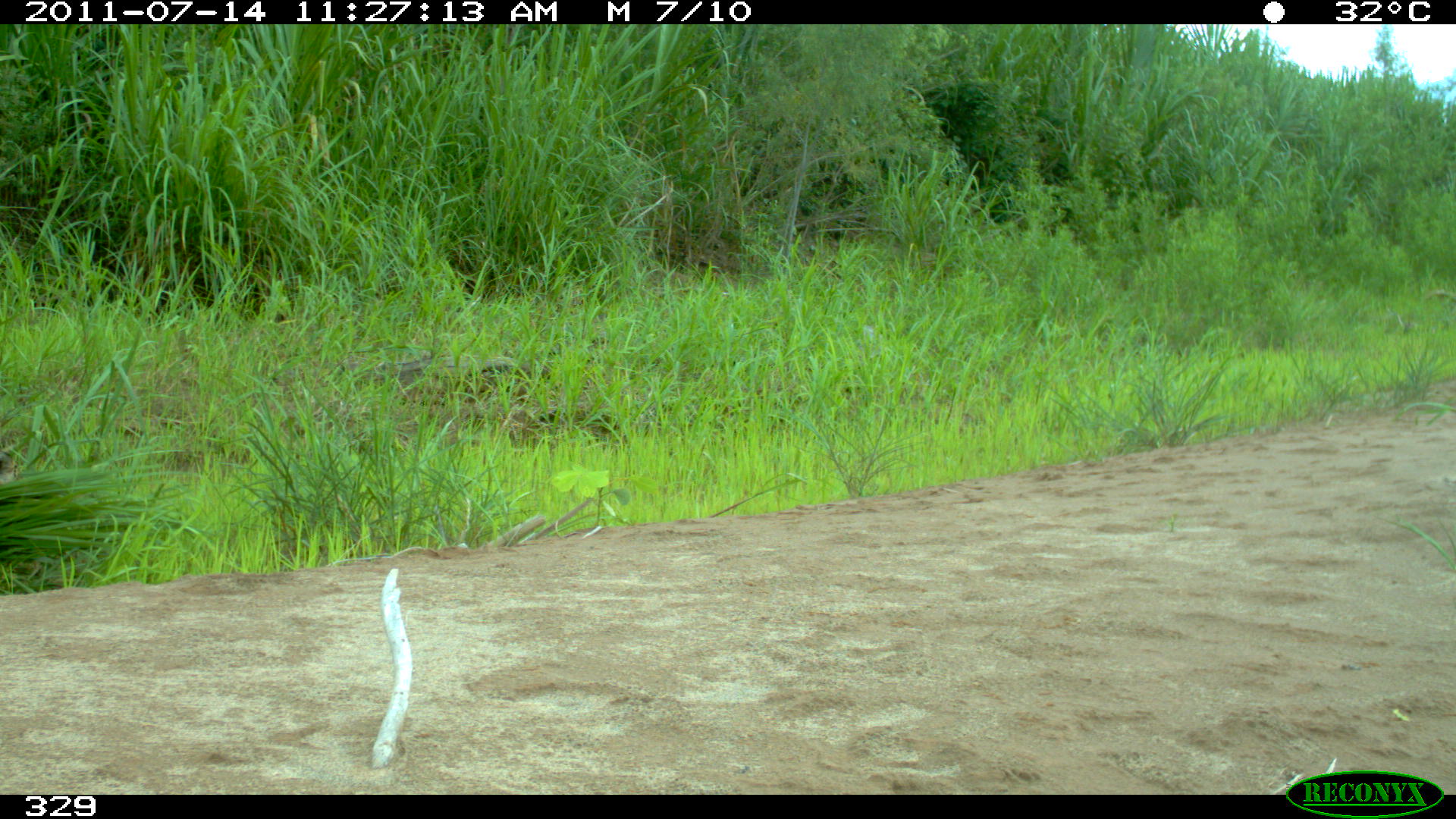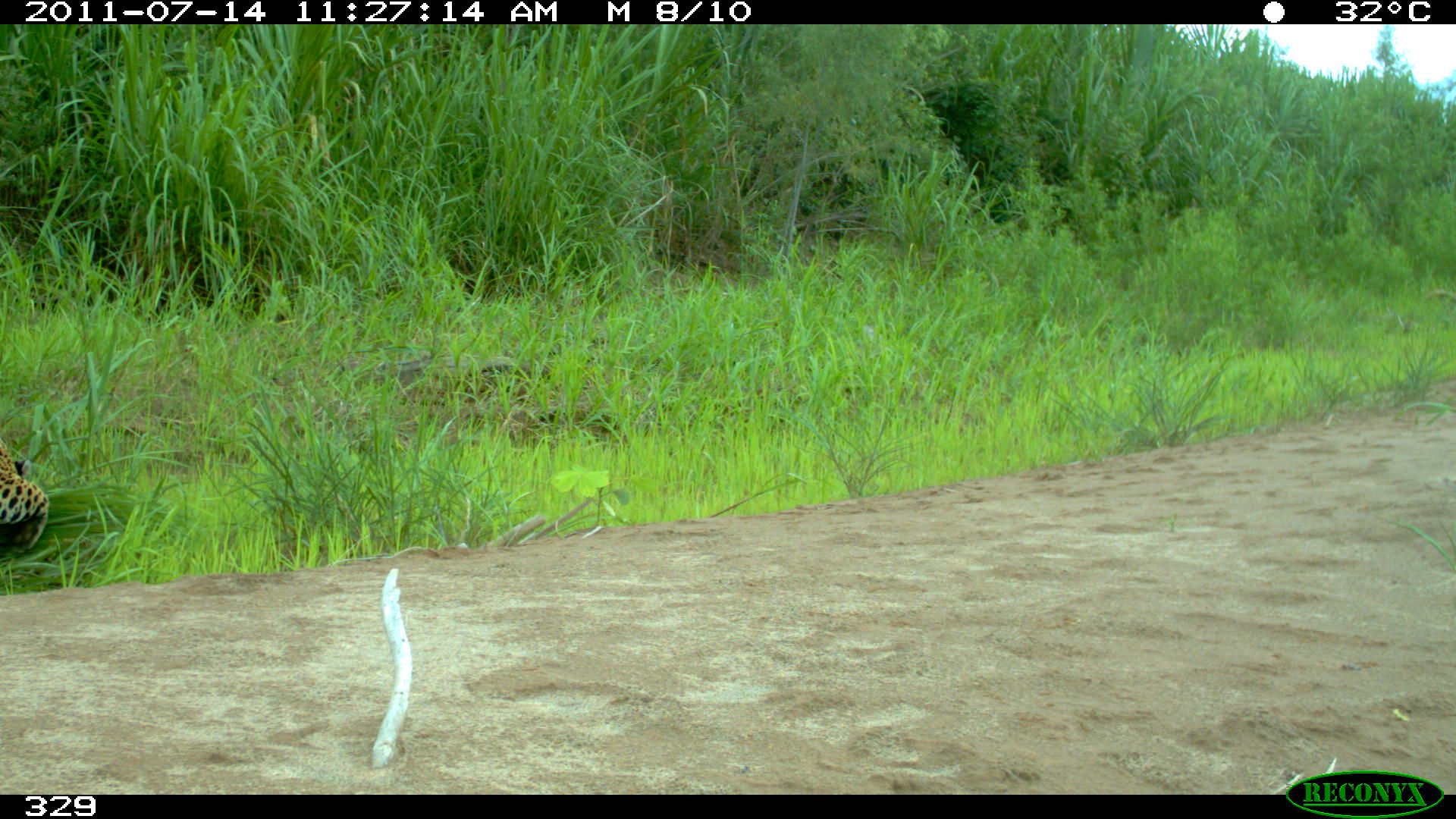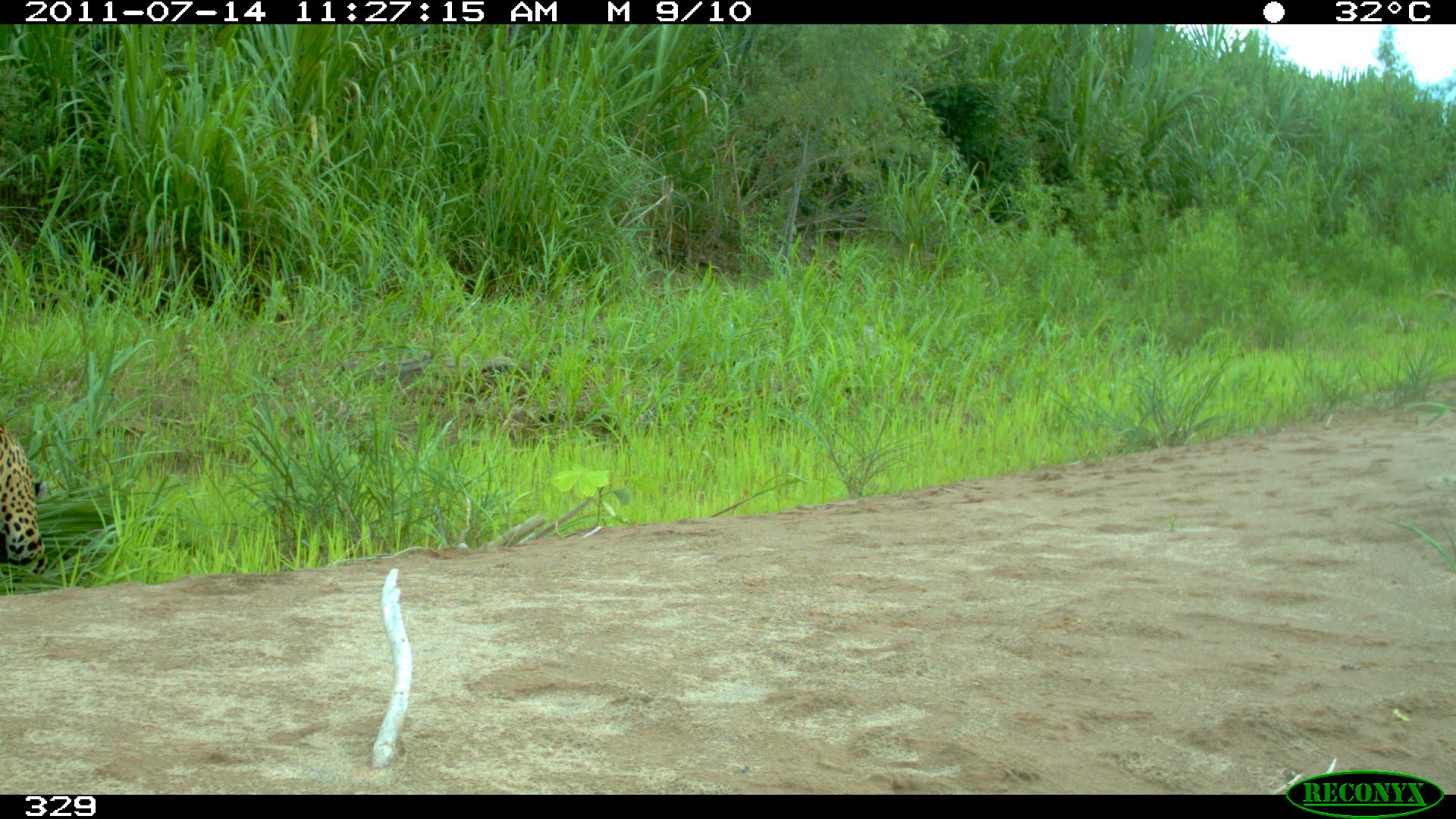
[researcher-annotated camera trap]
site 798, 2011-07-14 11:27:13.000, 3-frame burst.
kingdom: Animalia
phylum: Chordata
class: Mammalia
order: Carnivora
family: Felidae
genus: Panthera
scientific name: Panthera onca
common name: jaguar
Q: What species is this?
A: Panthera onca (jaguar).